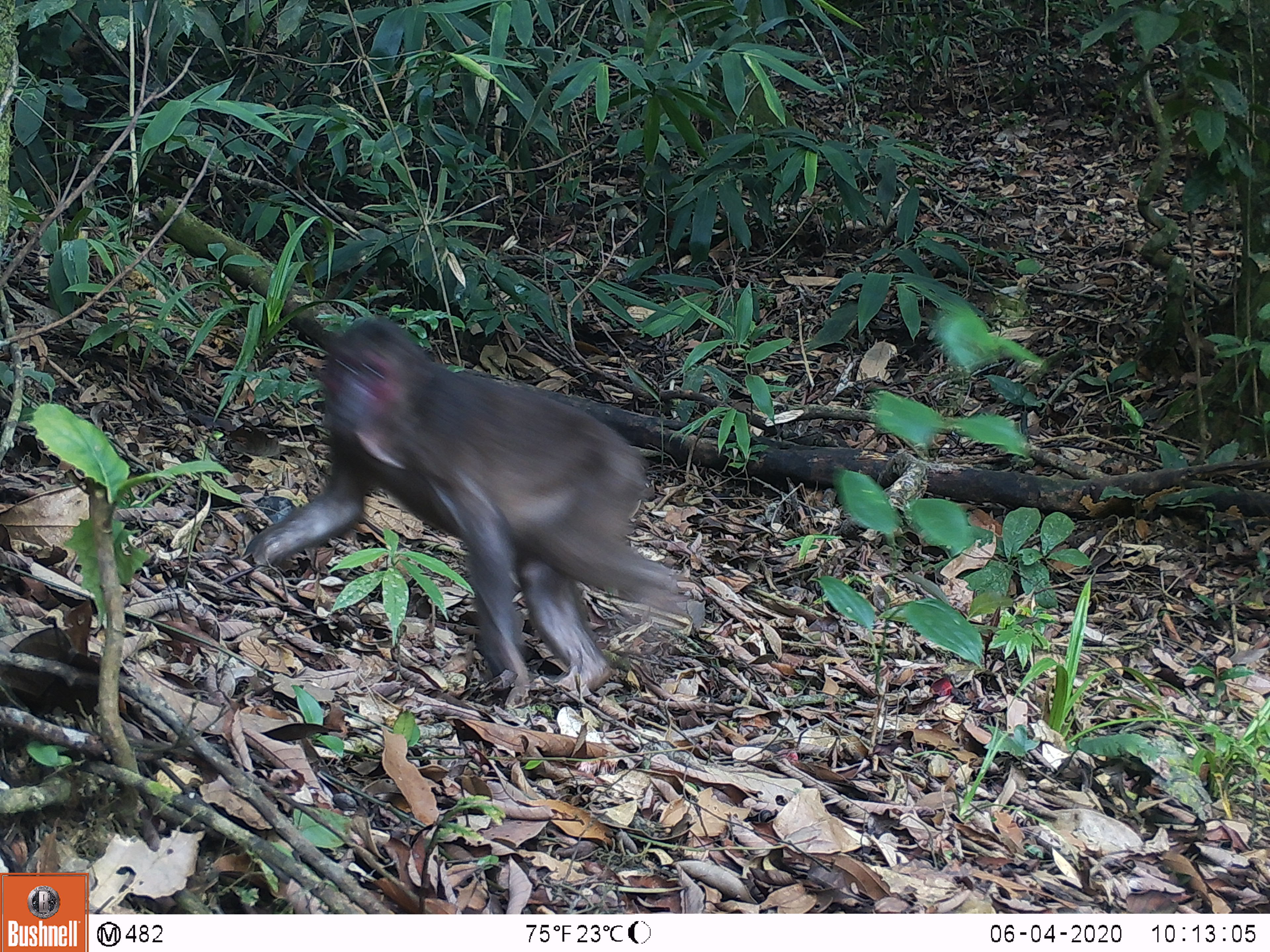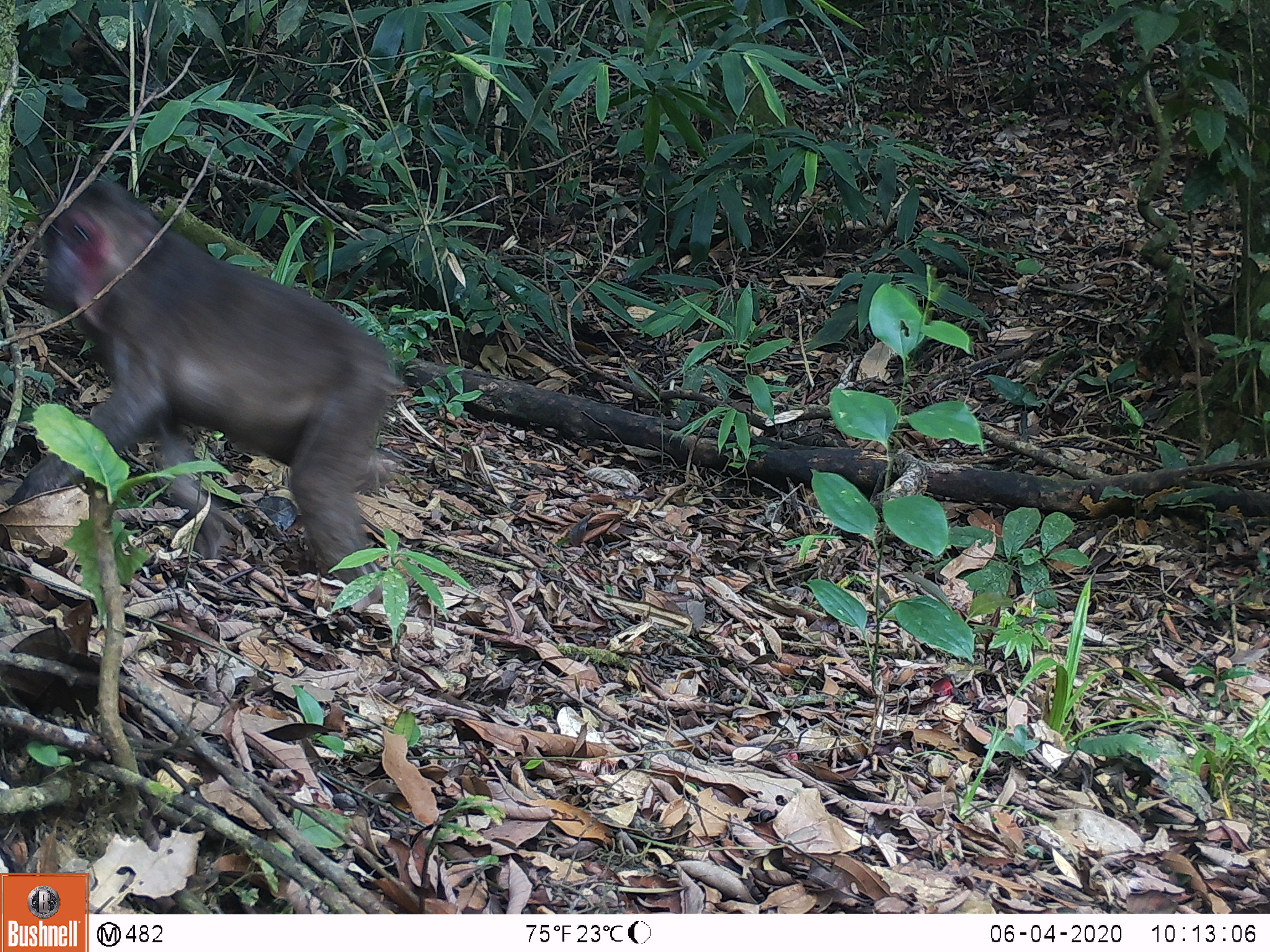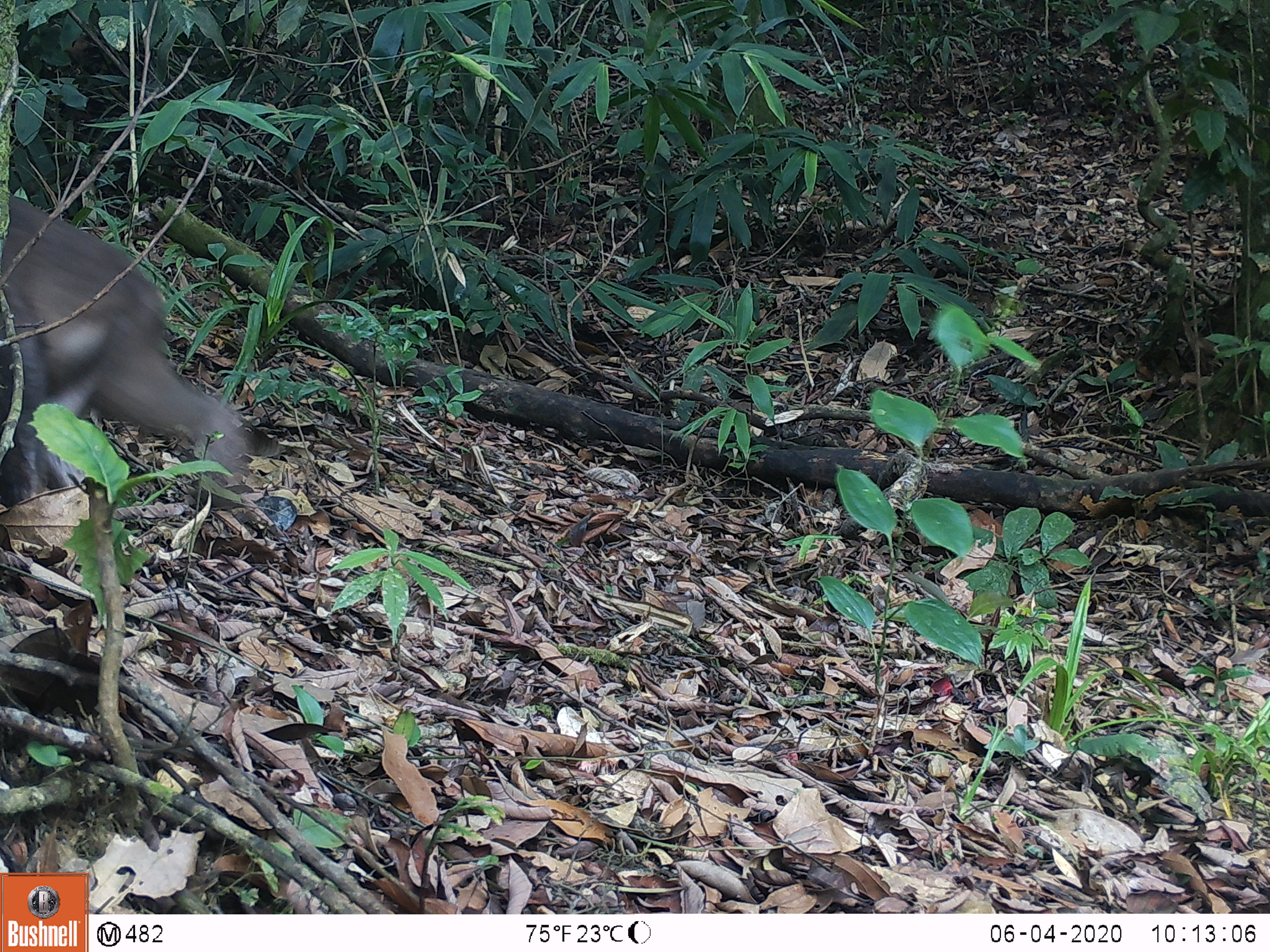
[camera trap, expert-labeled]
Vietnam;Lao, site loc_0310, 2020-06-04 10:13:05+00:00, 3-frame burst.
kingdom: Animalia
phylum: Chordata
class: Mammalia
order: Primates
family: Cercopithecidae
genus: Macaca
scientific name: Macaca arctoides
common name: stump-tailed macaque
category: stump tailed macaque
Stump tailed macaque (stump-tailed macaque) (Macaca arctoides). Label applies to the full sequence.